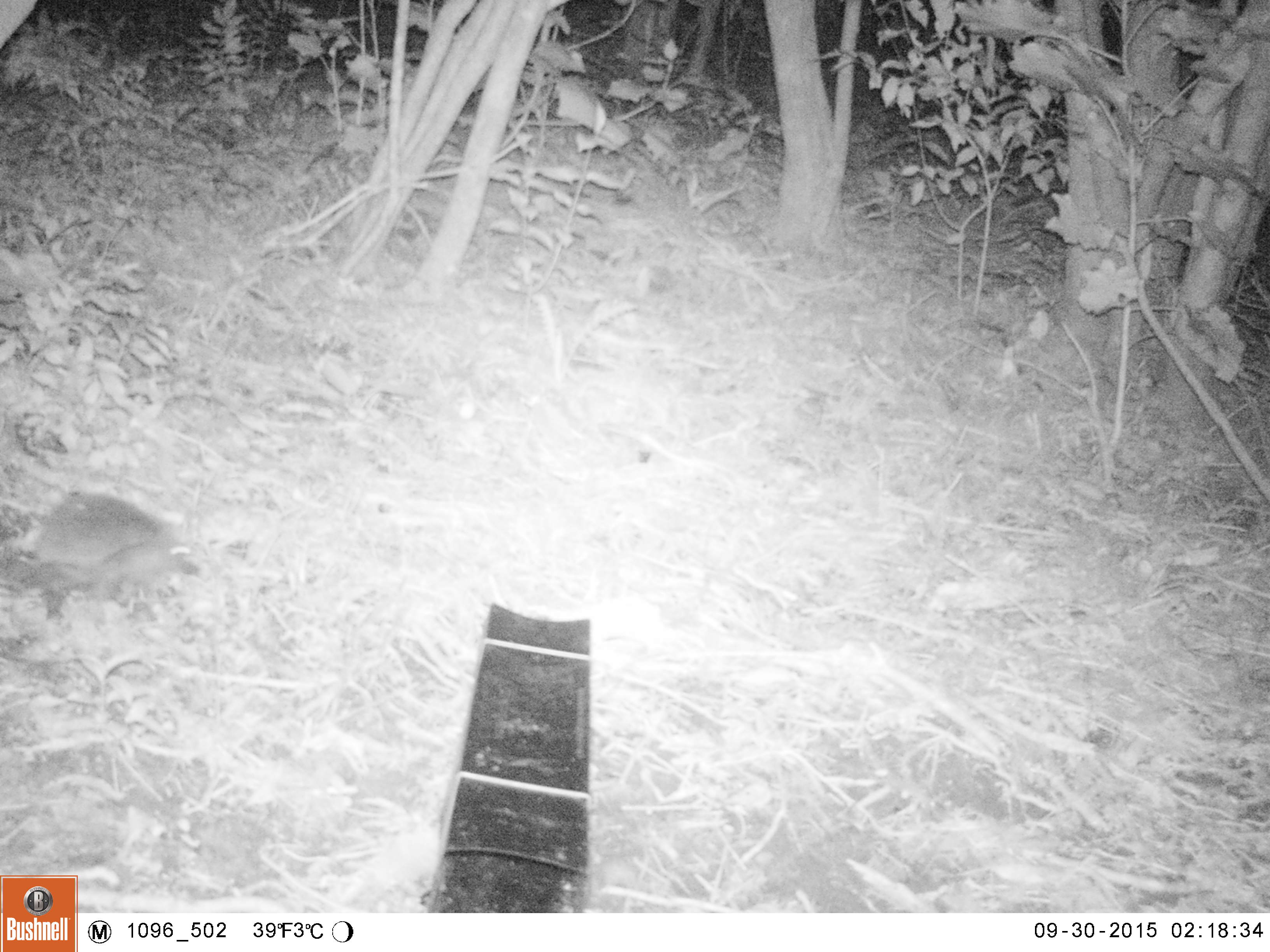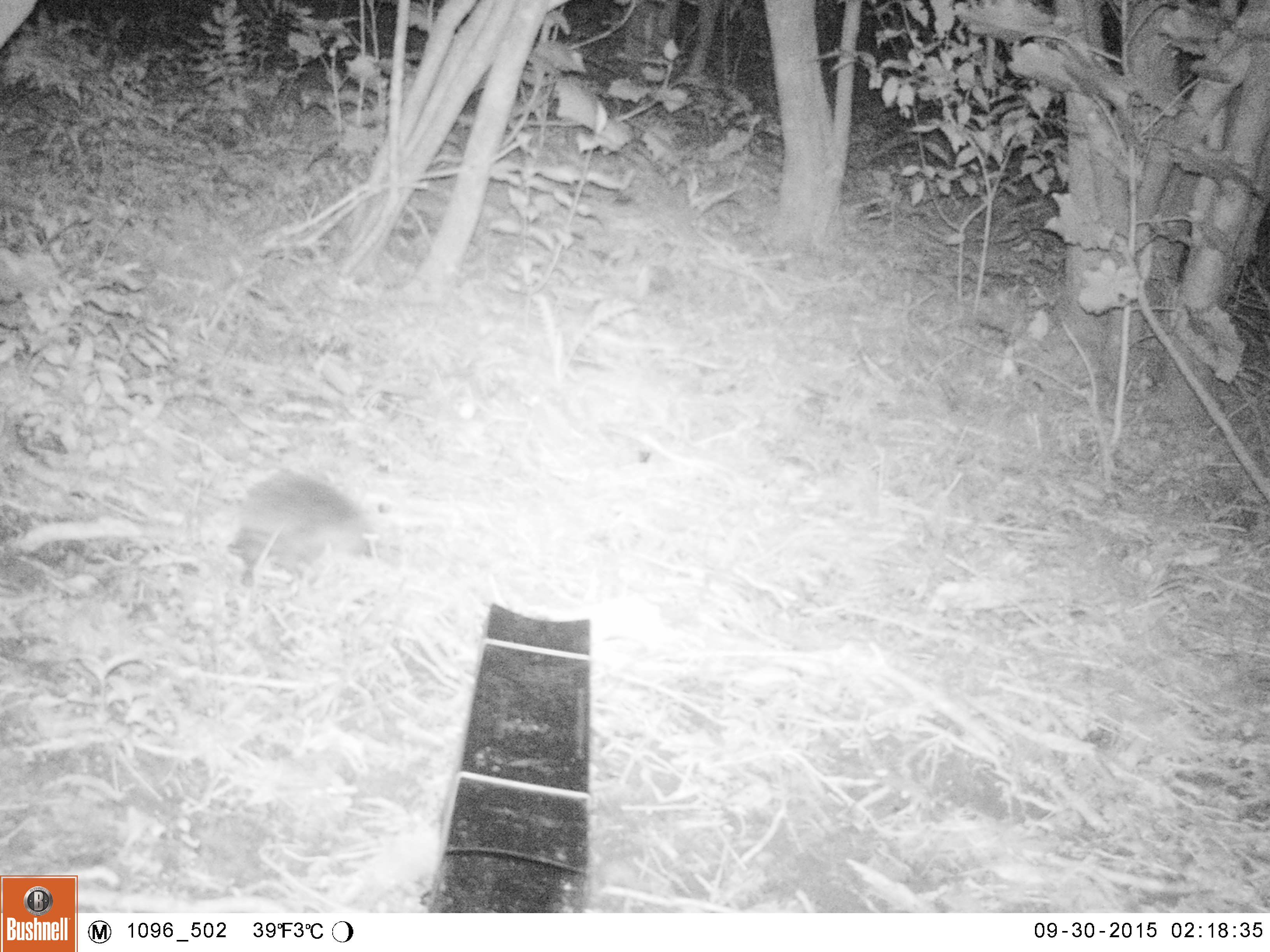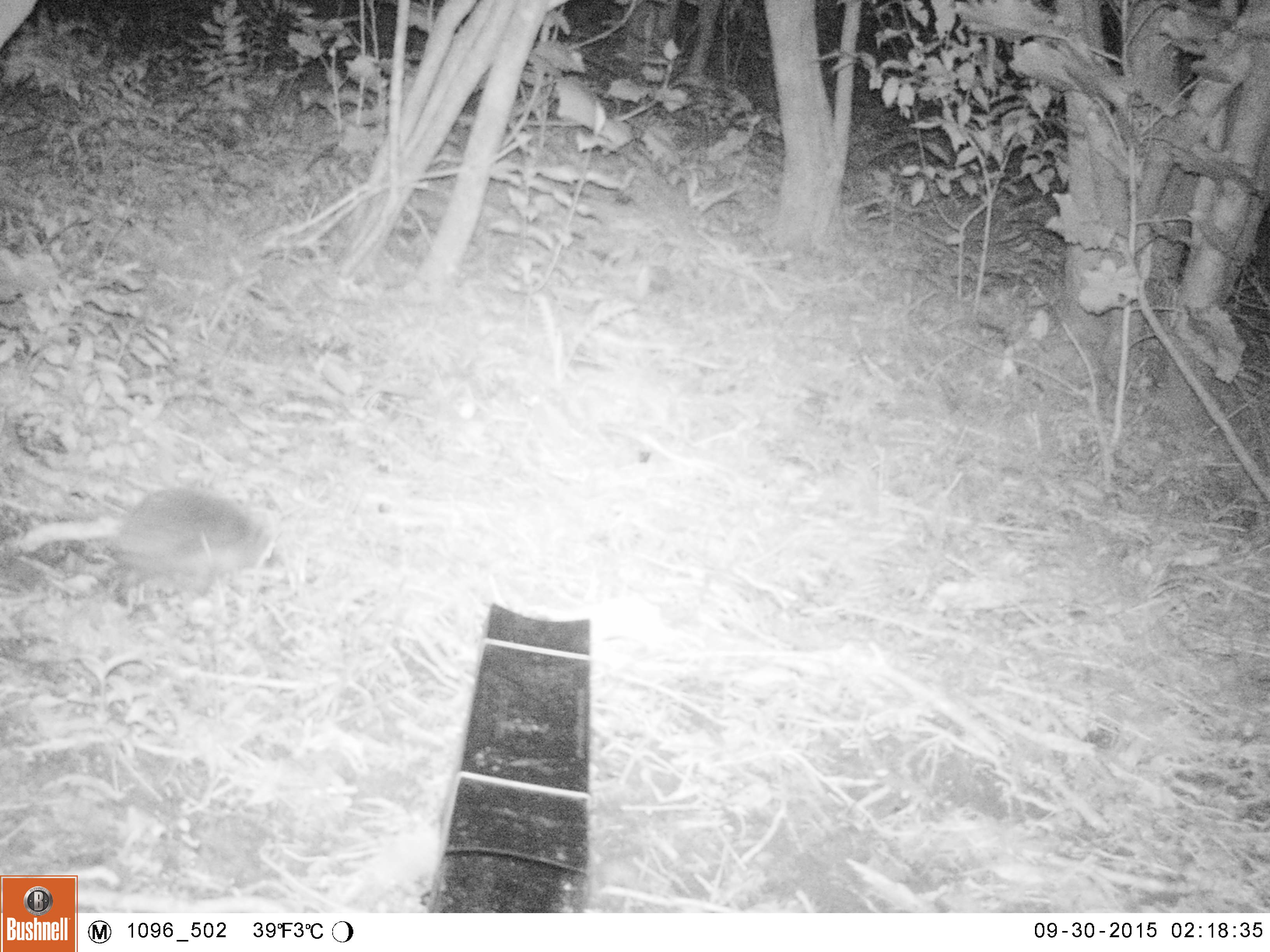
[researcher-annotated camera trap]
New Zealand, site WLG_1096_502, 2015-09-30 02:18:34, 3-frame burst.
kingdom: Animalia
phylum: Chordata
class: Mammalia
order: Eulipotyphla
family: Erinaceidae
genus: Erinaceus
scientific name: Erinaceus europaeus europaeus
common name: european hedgehog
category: hedgehog